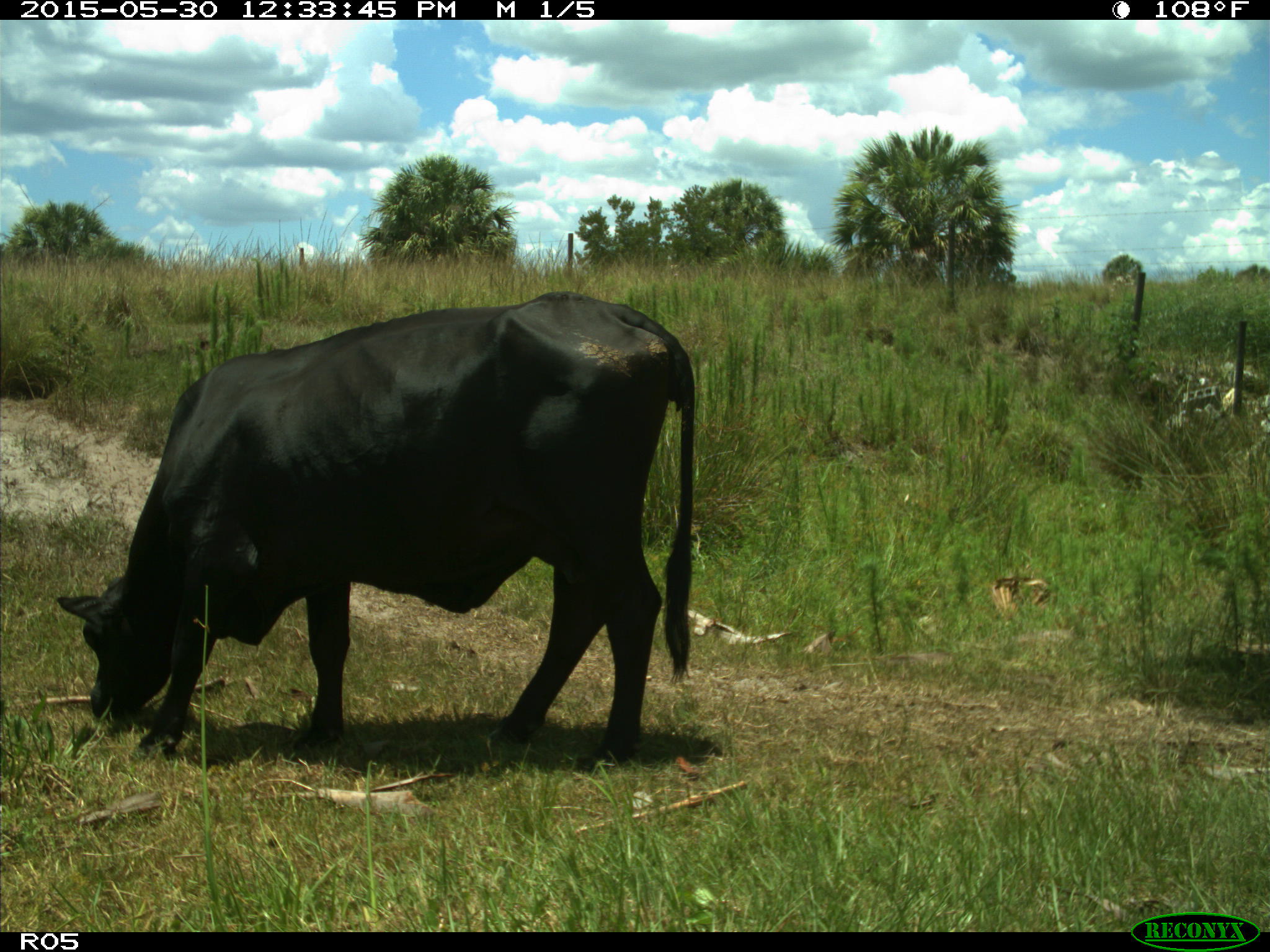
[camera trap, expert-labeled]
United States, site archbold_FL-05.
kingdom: Animalia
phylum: Chordata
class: Mammalia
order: Artiodactyla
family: Bovidae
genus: Bos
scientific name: Bos taurus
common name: domestic cow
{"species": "Bos taurus (domestic cow)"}